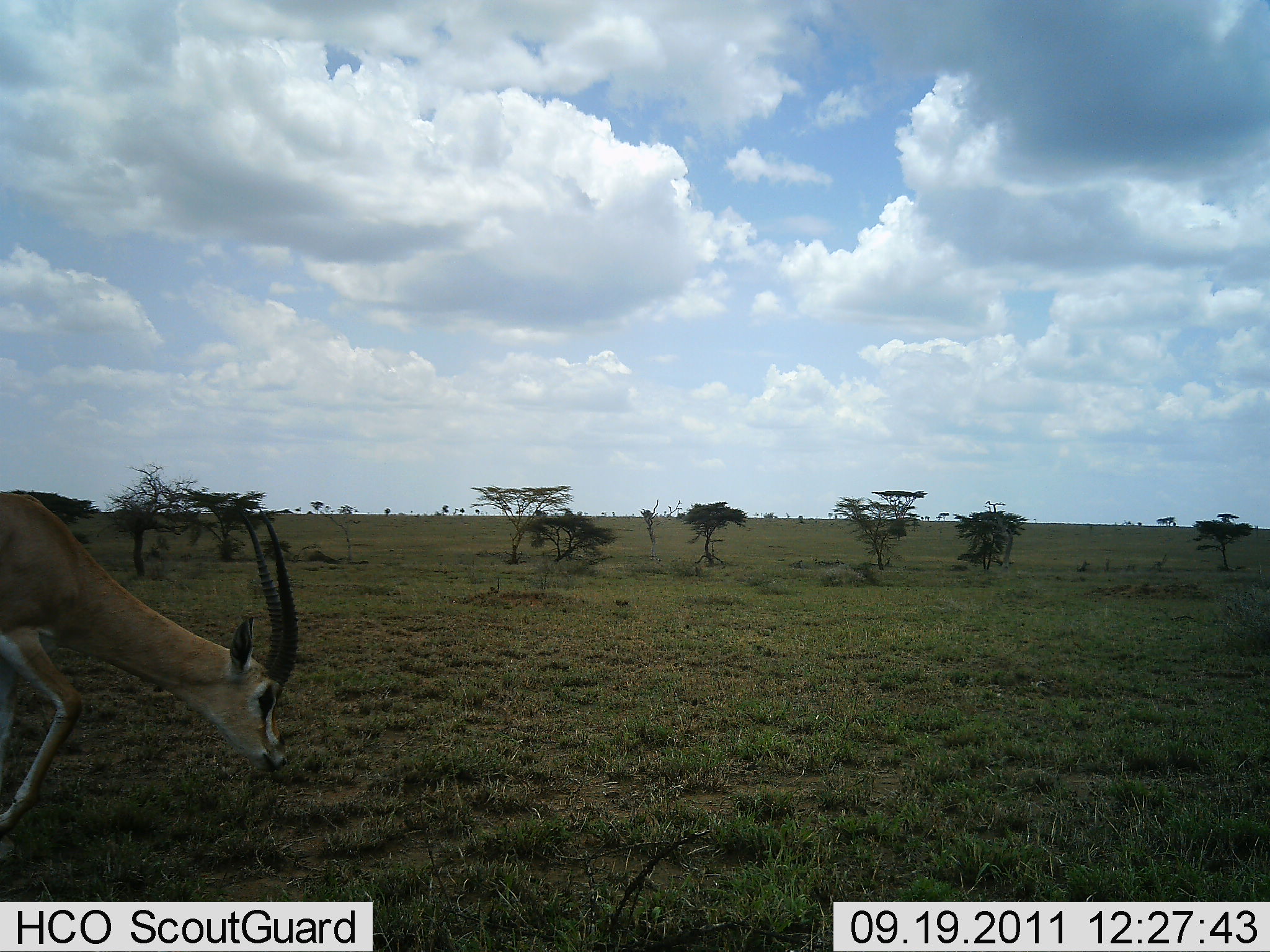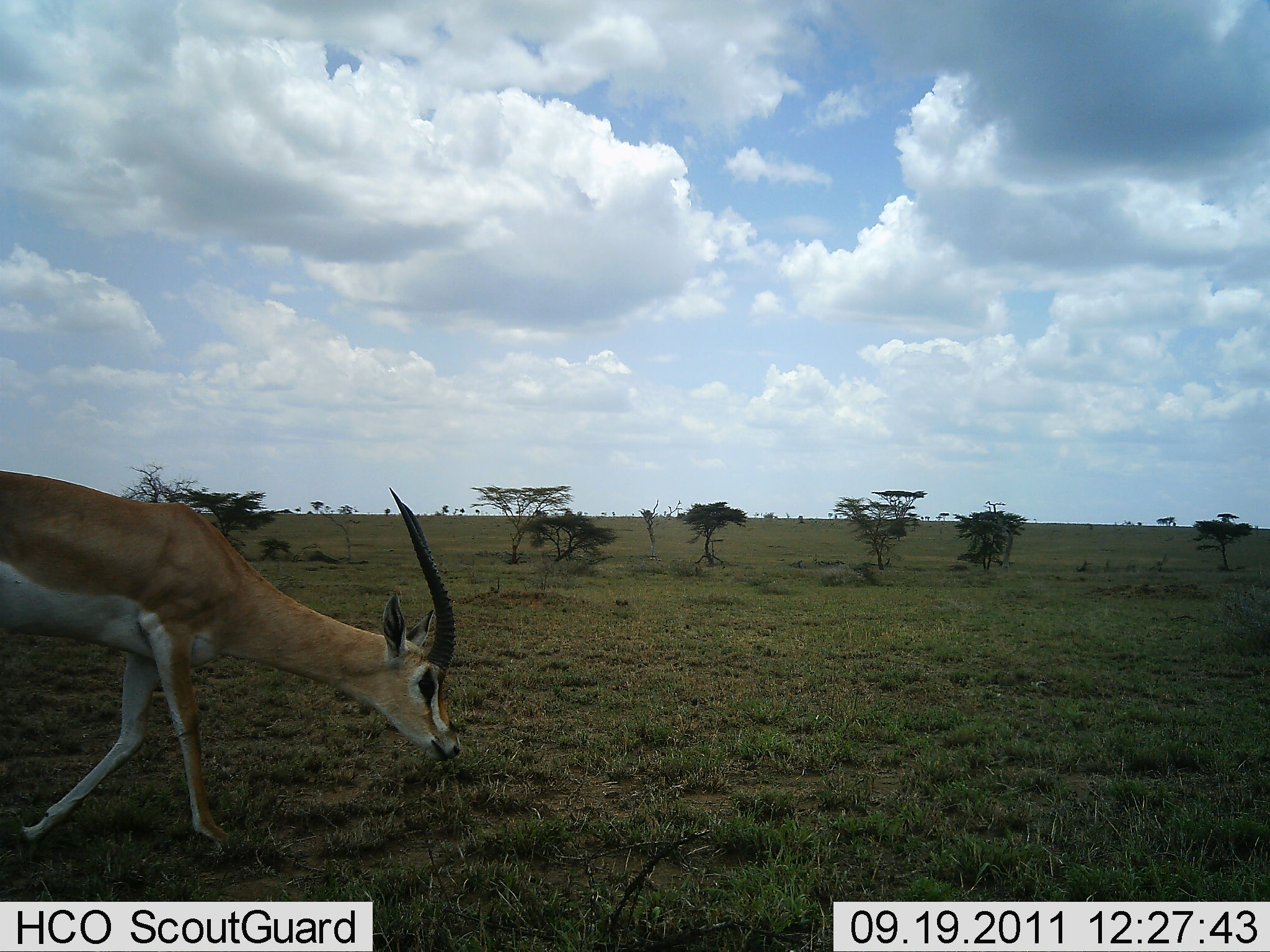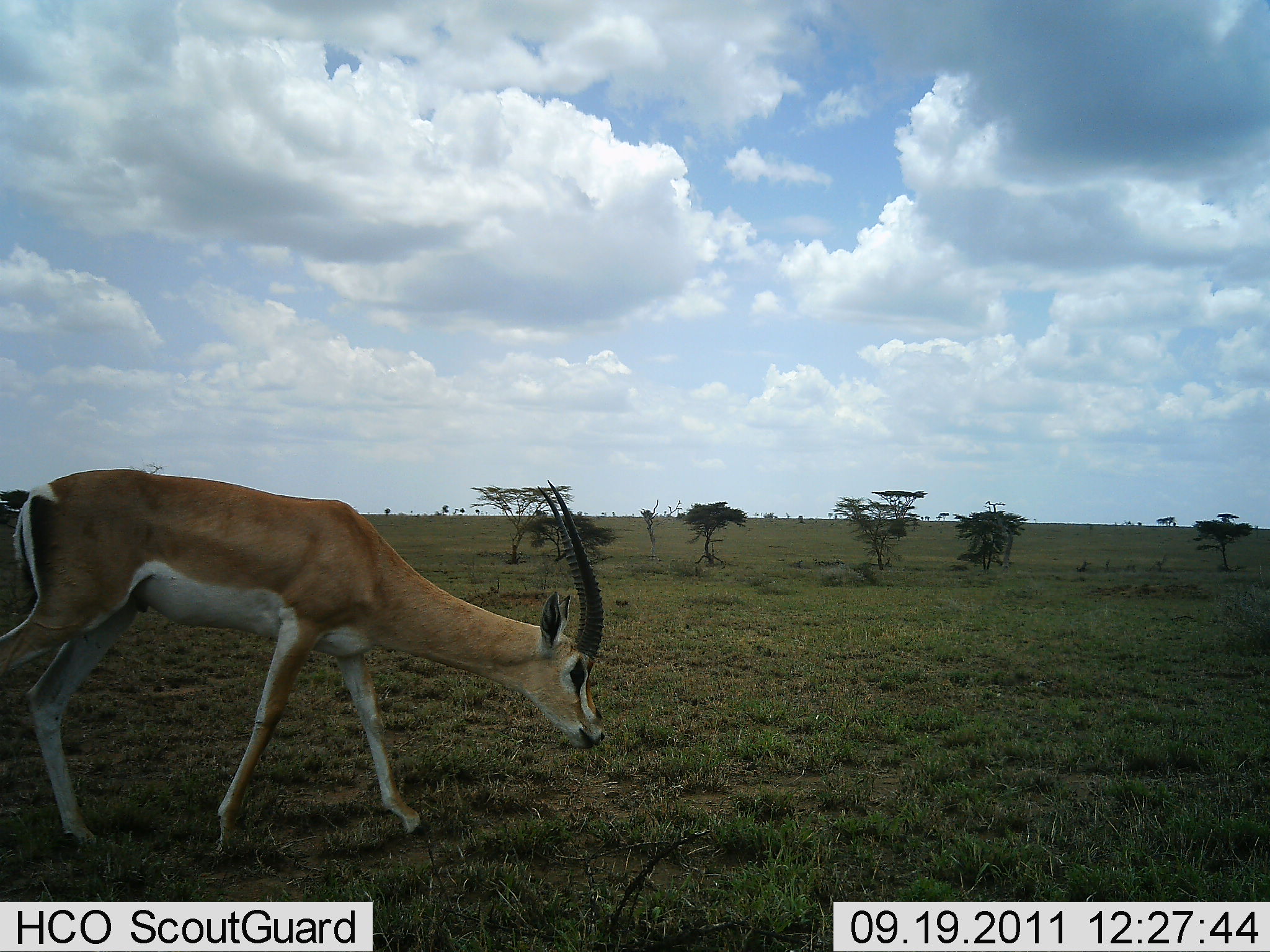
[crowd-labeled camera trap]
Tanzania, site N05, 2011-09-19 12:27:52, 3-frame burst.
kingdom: Animalia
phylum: Chordata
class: Mammalia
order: Artiodactyla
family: Bovidae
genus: Nanger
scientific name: Nanger granti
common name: grant's gazelle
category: gazellegrants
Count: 1.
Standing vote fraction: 0%.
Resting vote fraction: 0%.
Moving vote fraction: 83%.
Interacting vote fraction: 0%.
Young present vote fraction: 0%.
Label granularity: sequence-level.